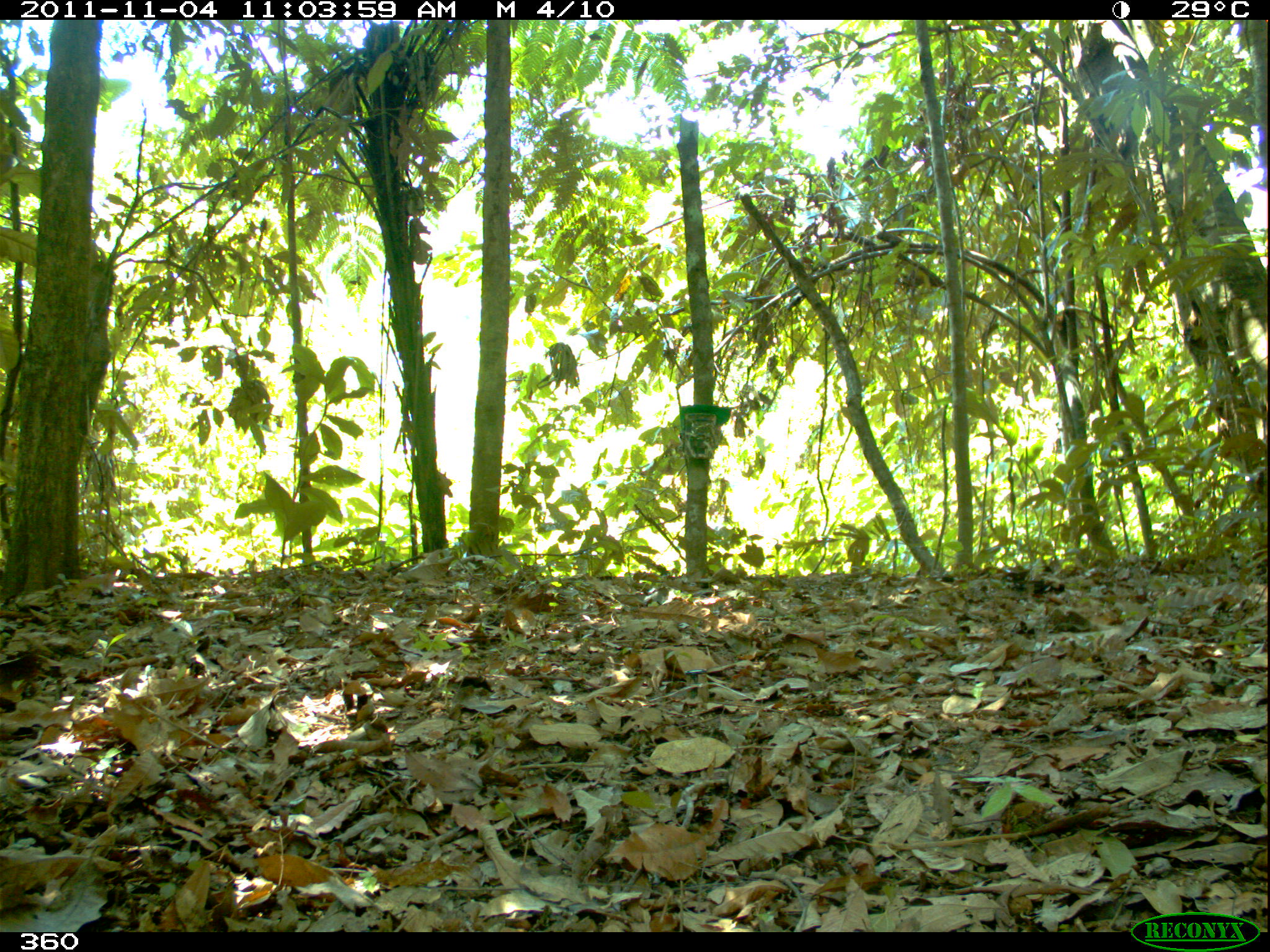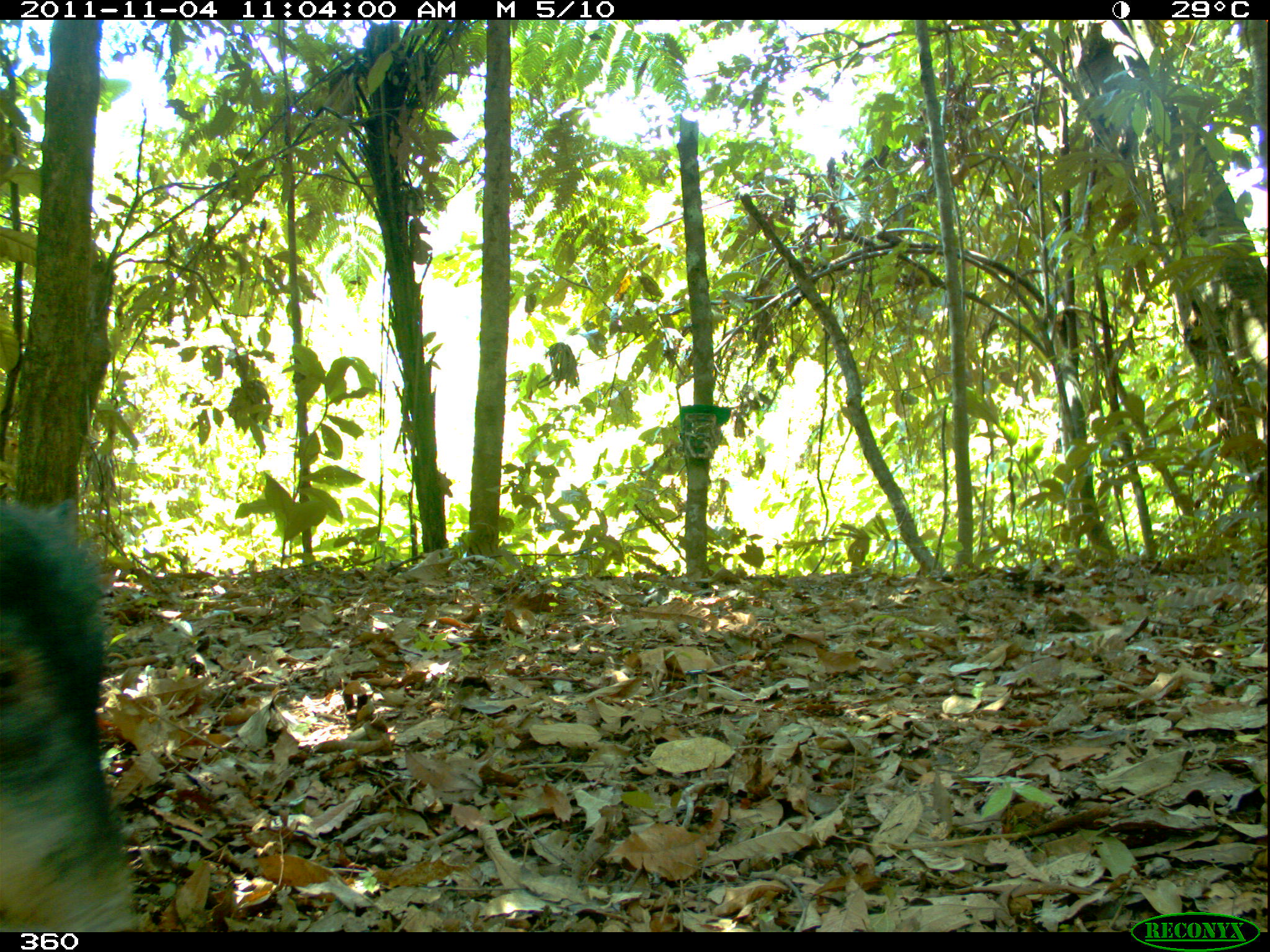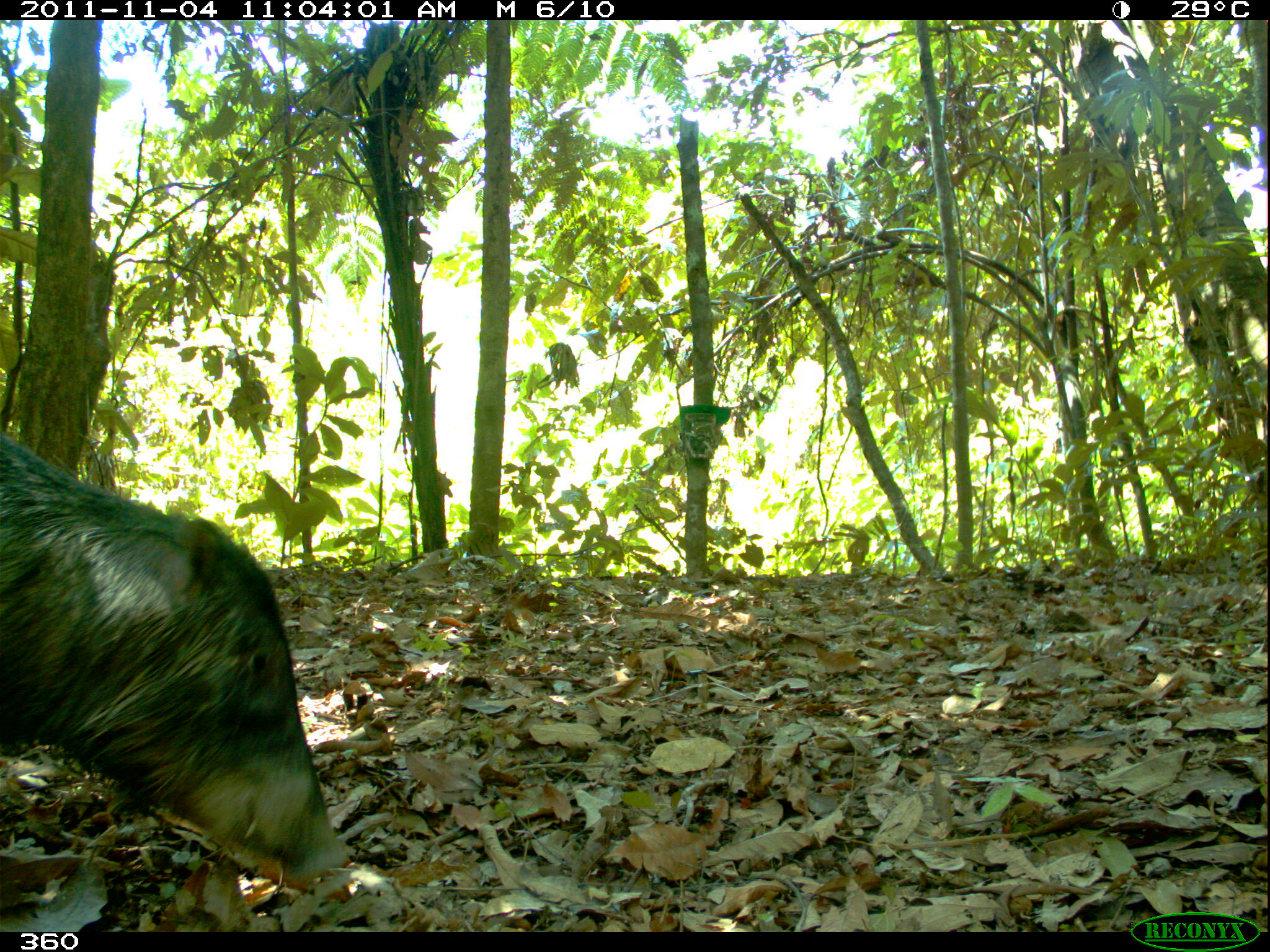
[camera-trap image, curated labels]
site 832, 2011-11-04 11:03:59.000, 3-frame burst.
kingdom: Animalia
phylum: Chordata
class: Mammalia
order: Artiodactyla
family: Tayassuidae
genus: Tayassu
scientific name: Tayassu pecari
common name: white-lipped peccary